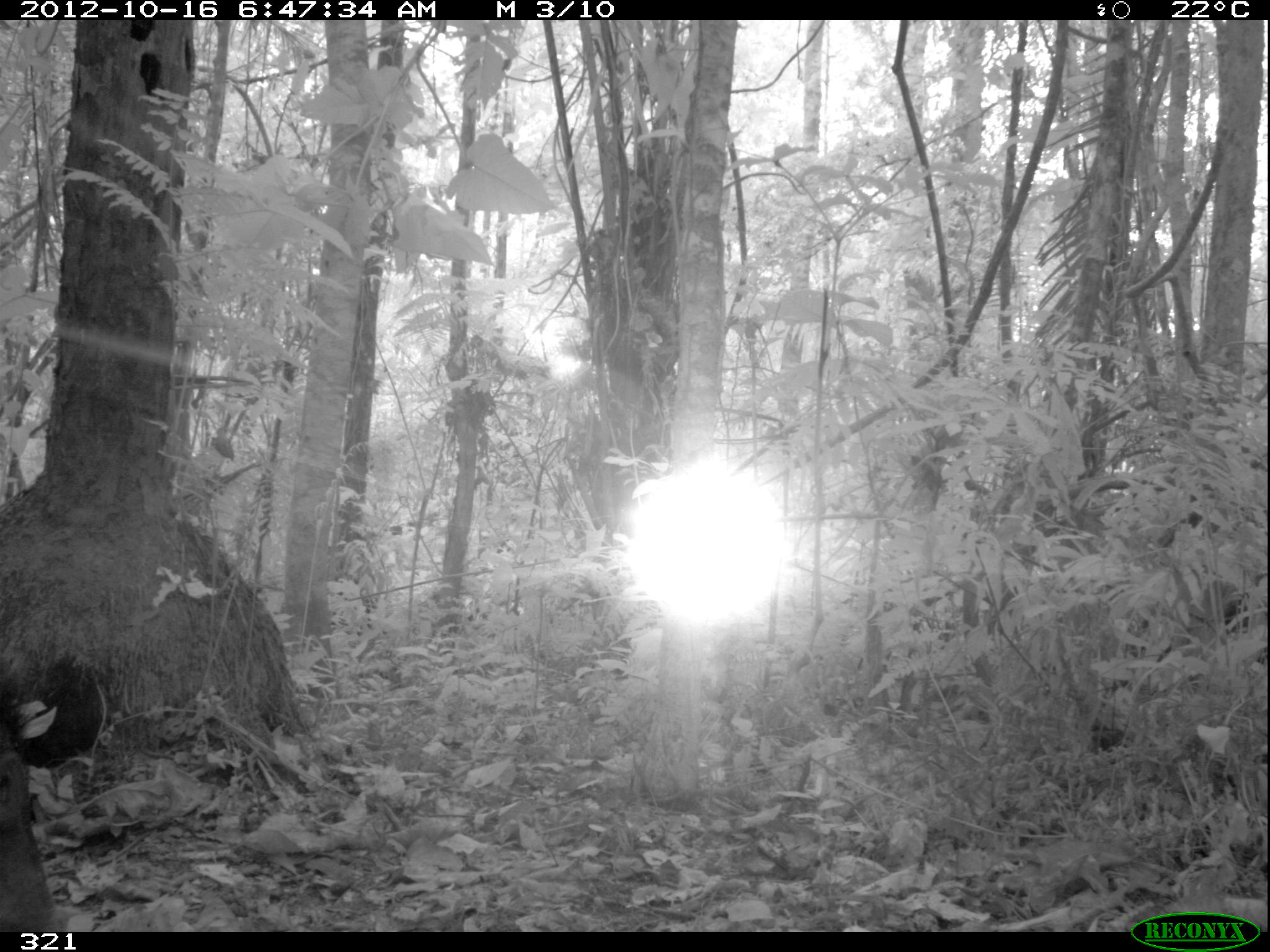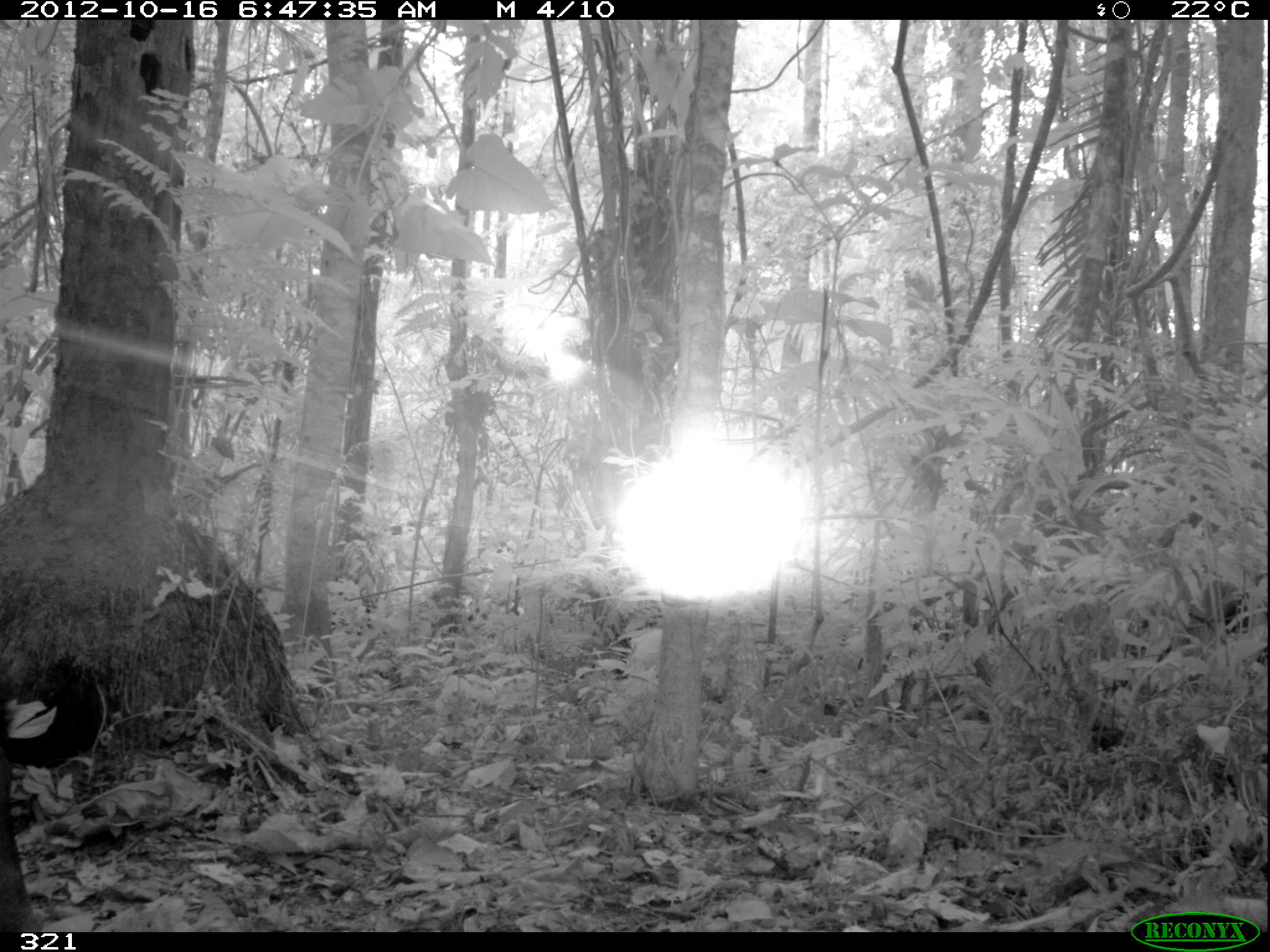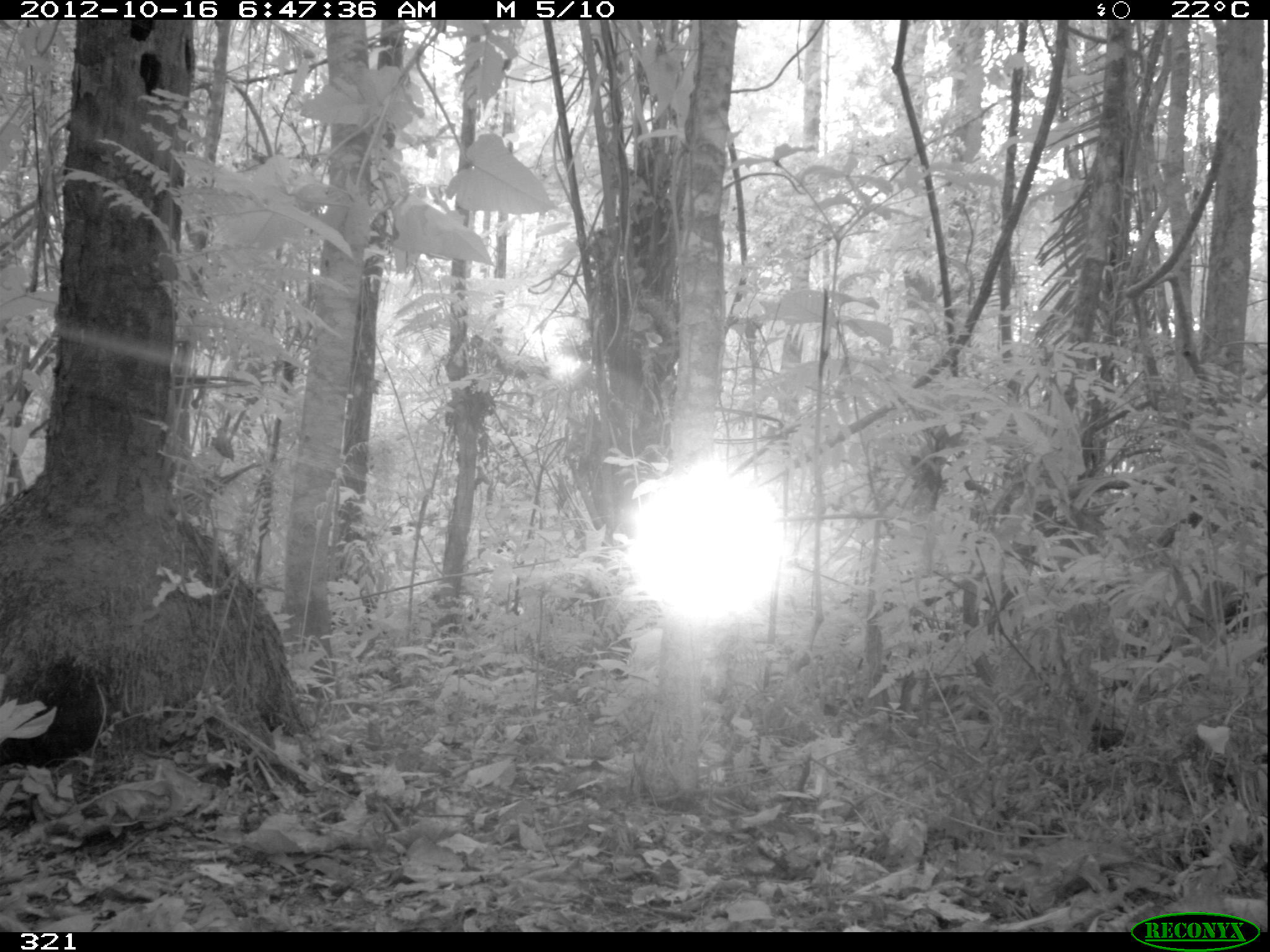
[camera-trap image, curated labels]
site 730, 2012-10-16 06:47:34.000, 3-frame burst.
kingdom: Animalia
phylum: Chordata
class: Mammalia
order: Artiodactyla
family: Tayassuidae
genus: Tayassu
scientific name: Tayassu pecari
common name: white-lipped peccary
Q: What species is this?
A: Tayassu pecari (white-lipped peccary).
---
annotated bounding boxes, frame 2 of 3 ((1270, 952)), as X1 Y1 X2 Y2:
tayassu pecari: 0 747 40 932